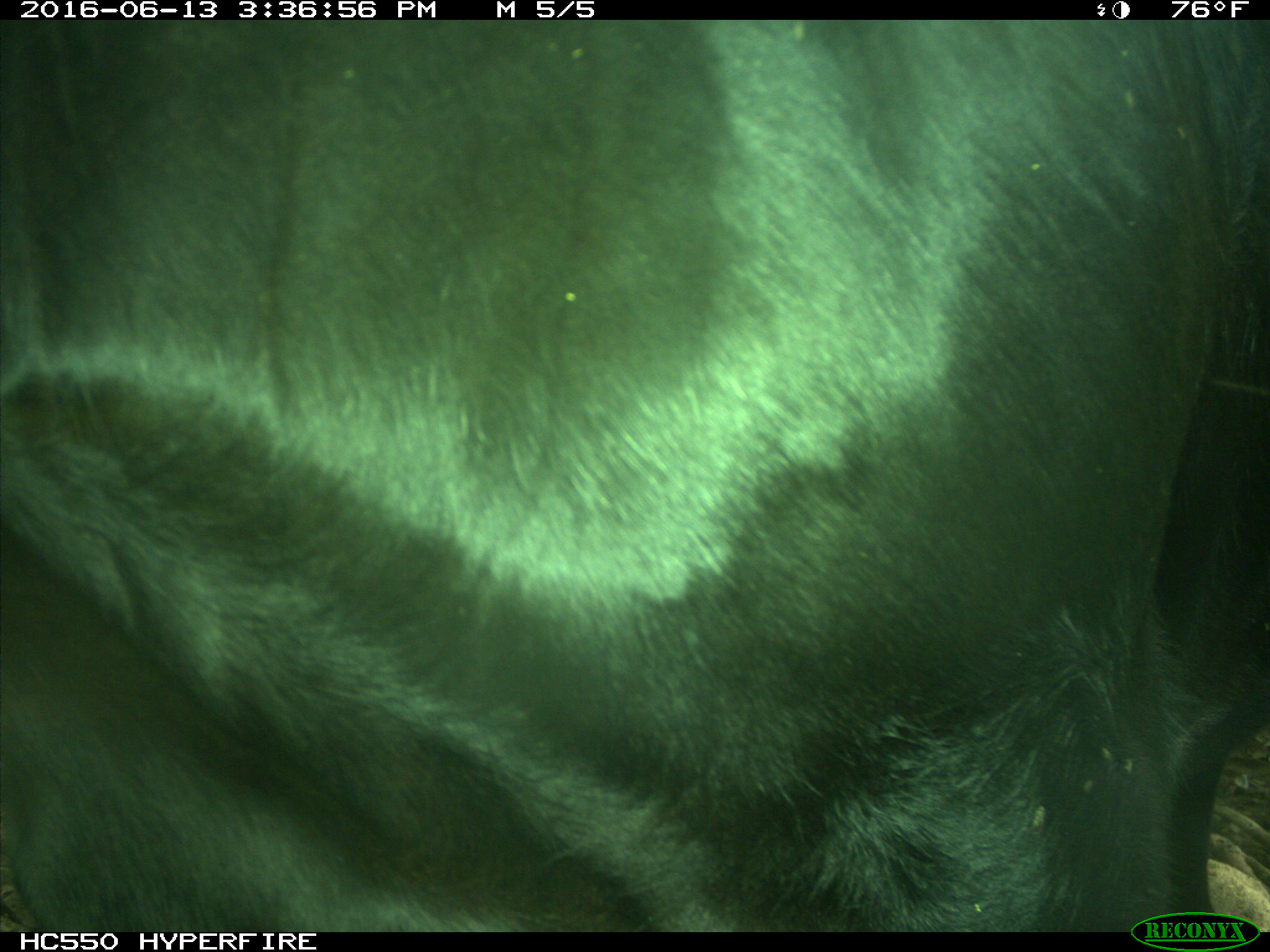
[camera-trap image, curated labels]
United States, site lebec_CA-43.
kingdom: Animalia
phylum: Chordata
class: Mammalia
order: Artiodactyla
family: Bovidae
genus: Bos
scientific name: Bos taurus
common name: domestic cow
Bos taurus (domestic cow).